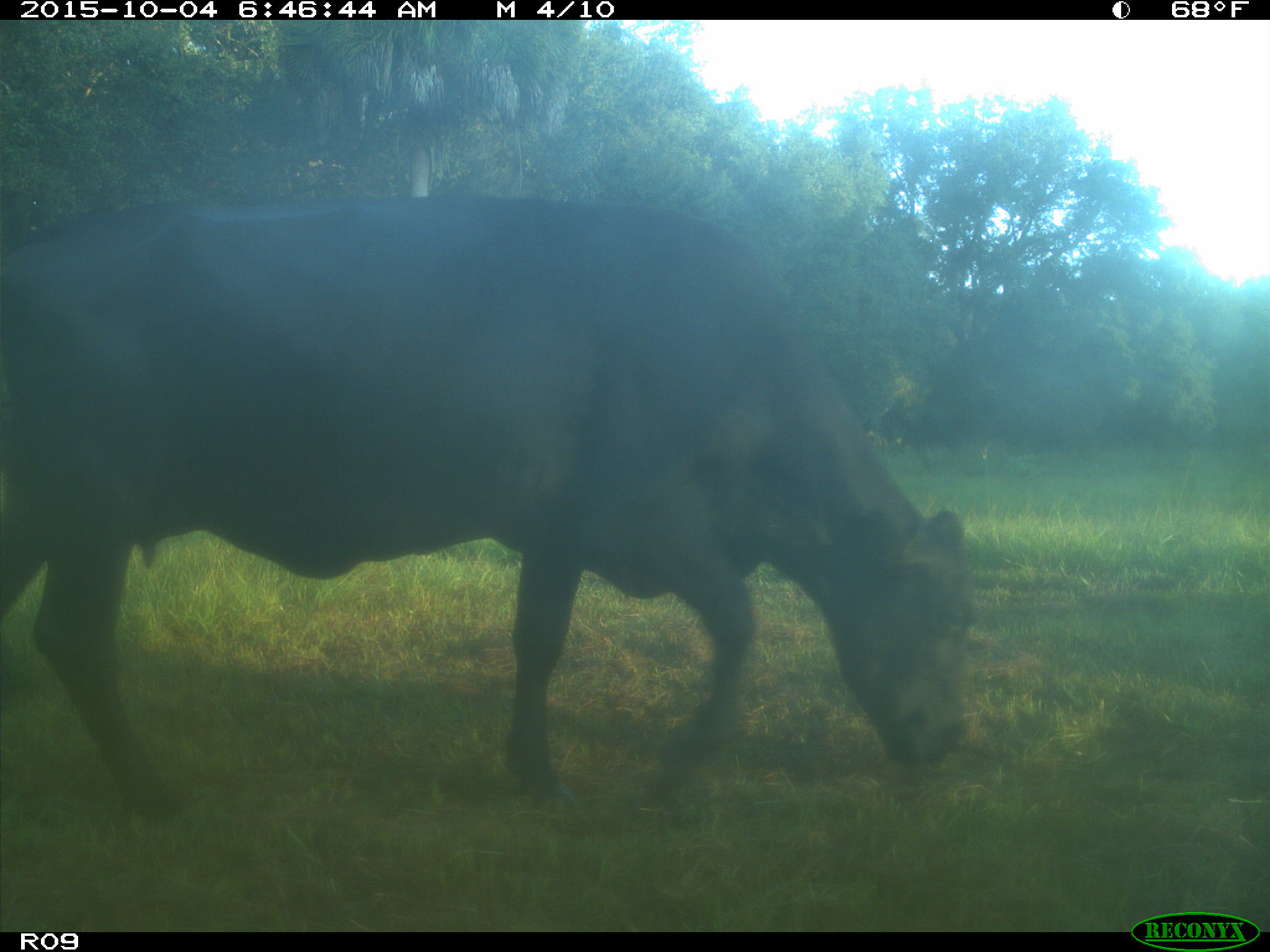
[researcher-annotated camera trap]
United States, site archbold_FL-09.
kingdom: Animalia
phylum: Chordata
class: Mammalia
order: Artiodactyla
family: Bovidae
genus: Bos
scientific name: Bos taurus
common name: domestic cow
Bos taurus (domestic cow).